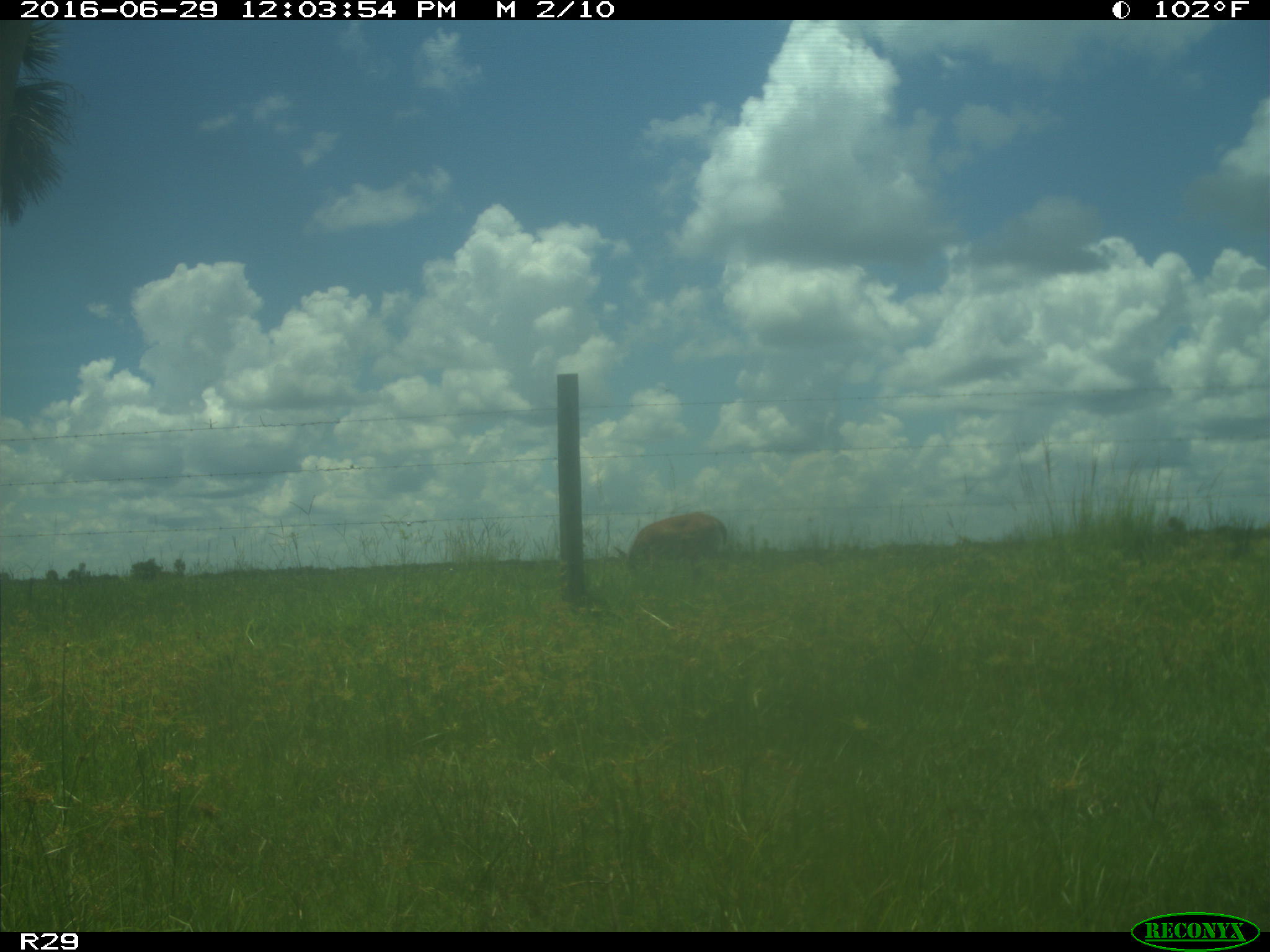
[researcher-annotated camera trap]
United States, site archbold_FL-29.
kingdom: Animalia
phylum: Chordata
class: Mammalia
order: Artiodactyla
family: Cervidae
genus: Odocoileus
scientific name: Odocoileus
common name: deer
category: unidentified deer